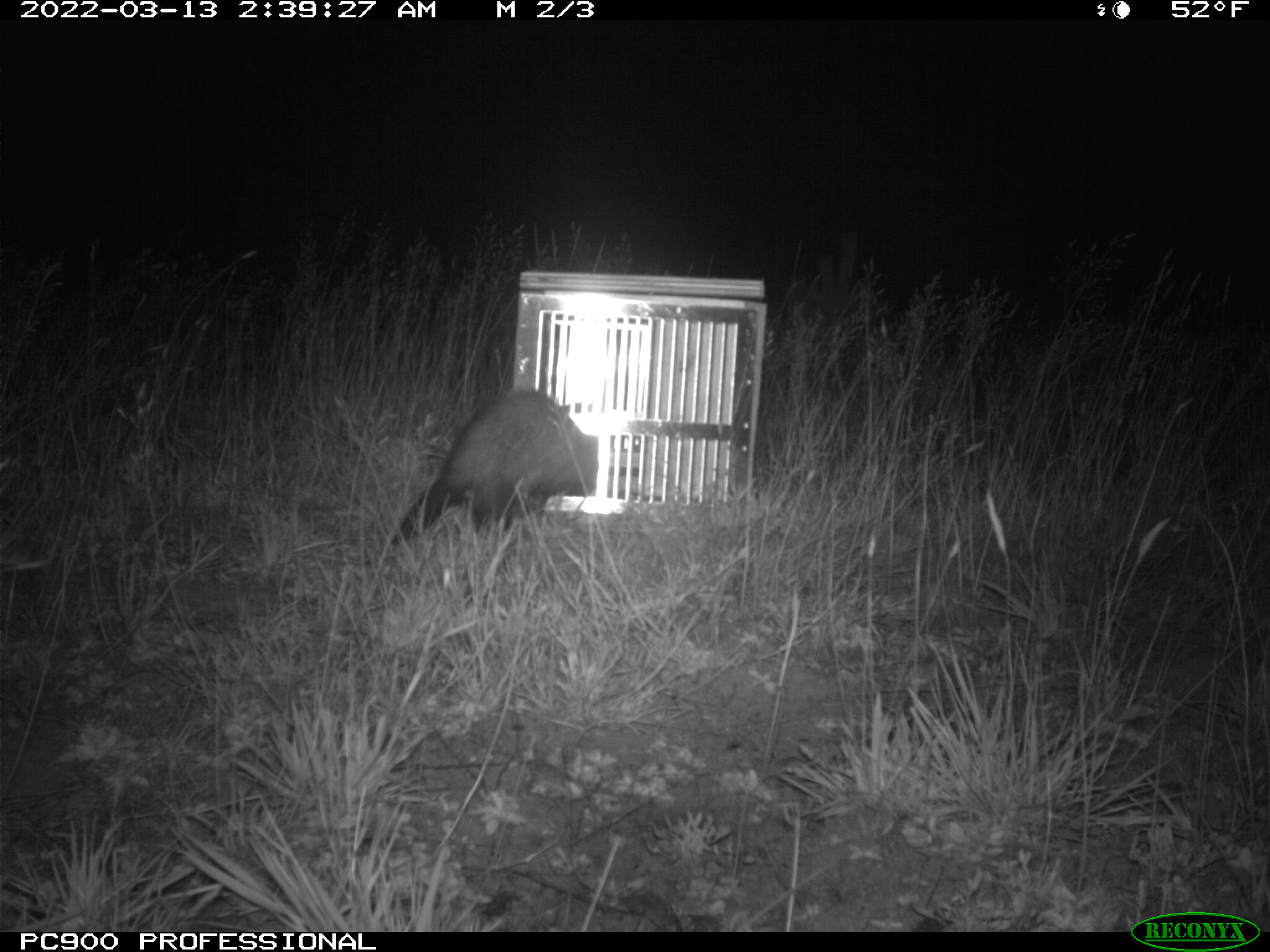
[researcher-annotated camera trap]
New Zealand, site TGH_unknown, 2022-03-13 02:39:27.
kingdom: Animalia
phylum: Chordata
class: Mammalia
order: Carnivora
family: Mustelidae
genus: Mustela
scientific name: Mustela furo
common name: ferret